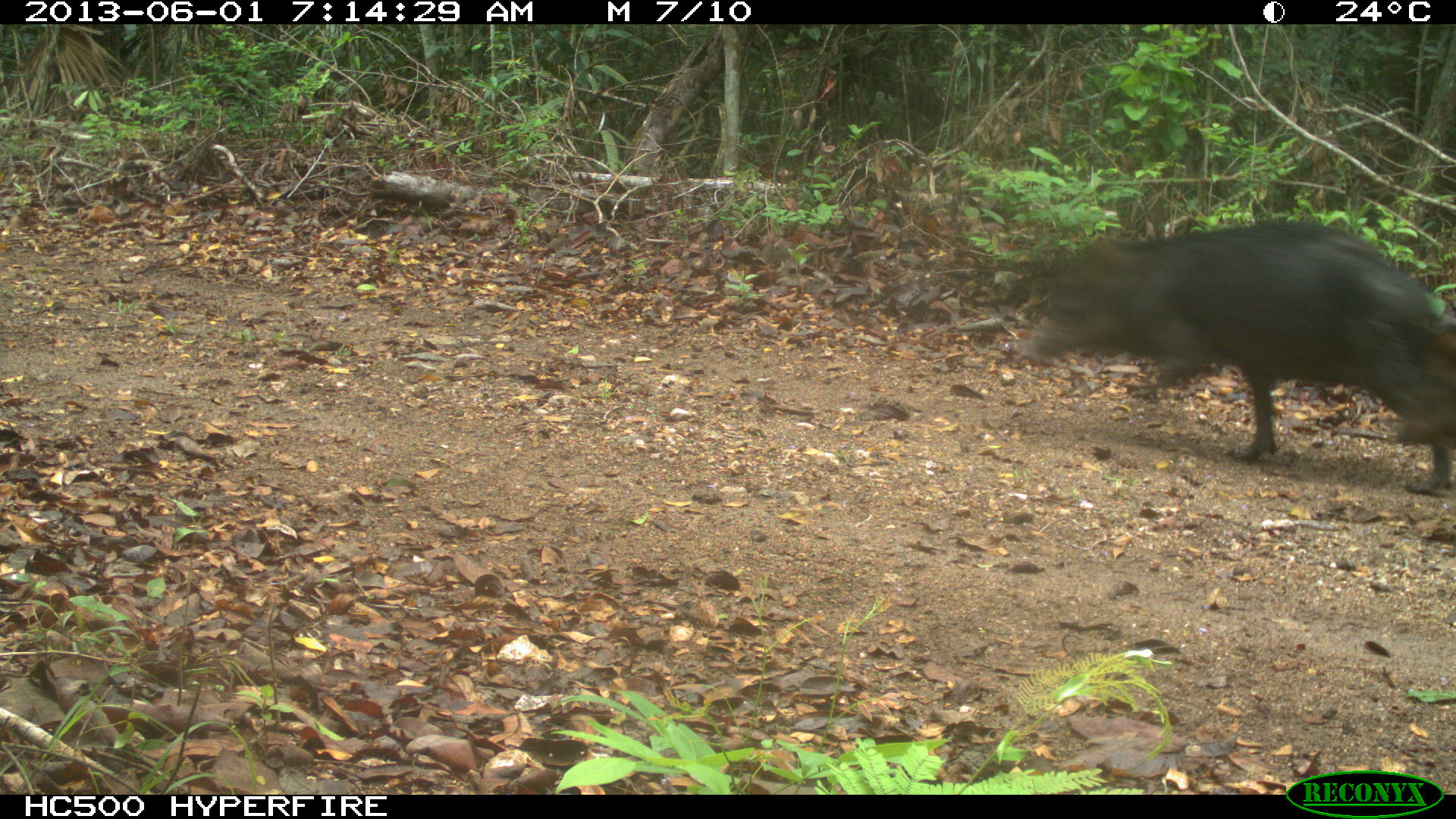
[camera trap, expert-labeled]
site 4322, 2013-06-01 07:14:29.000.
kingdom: Animalia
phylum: Chordata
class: Mammalia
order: Artiodactyla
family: Tayassuidae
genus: Tayassu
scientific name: Tayassu pecari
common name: white-lipped peccary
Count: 9.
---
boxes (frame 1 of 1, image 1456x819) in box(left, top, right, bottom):
tayassu pecari: box(1021, 218, 1453, 496)